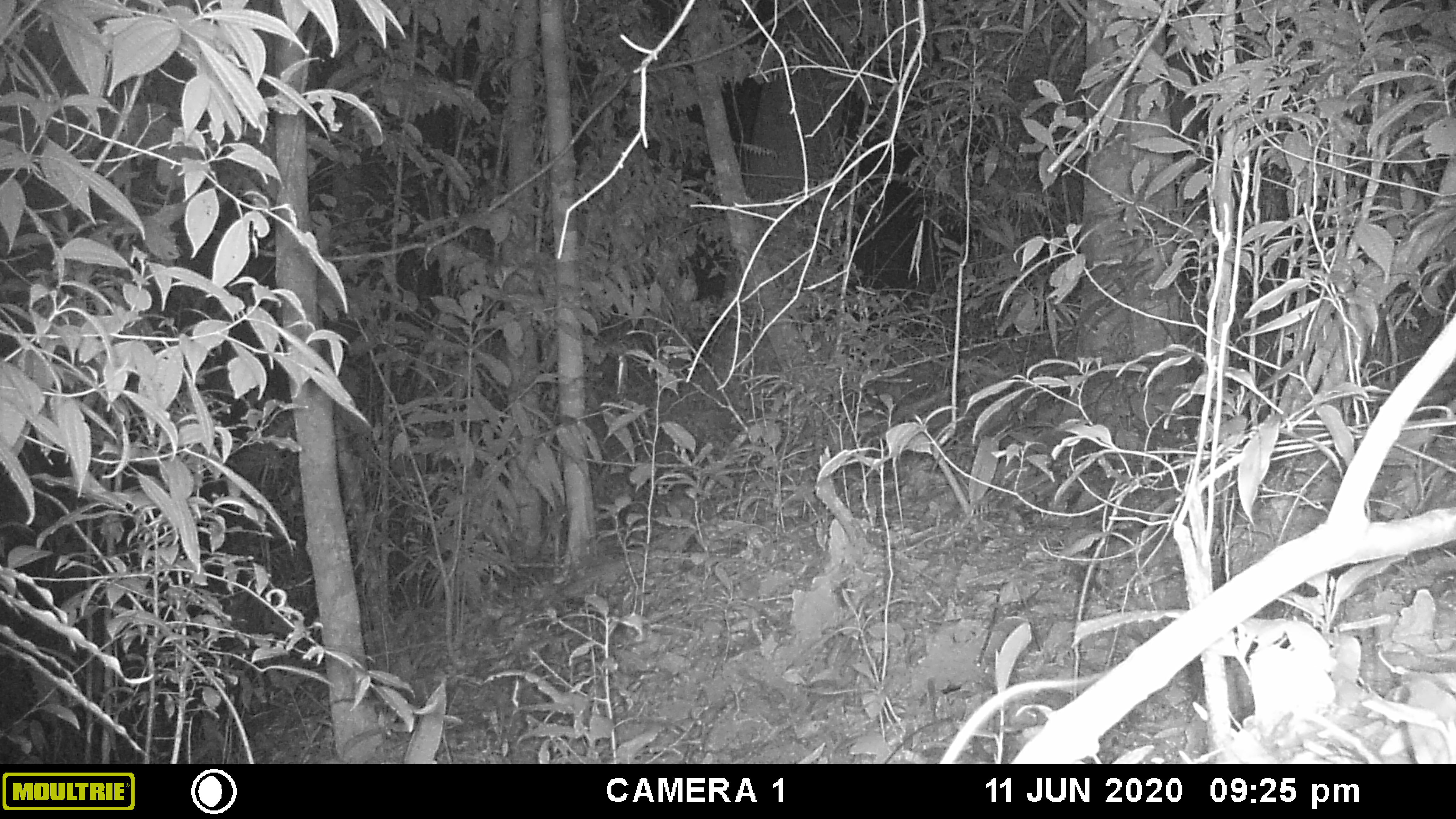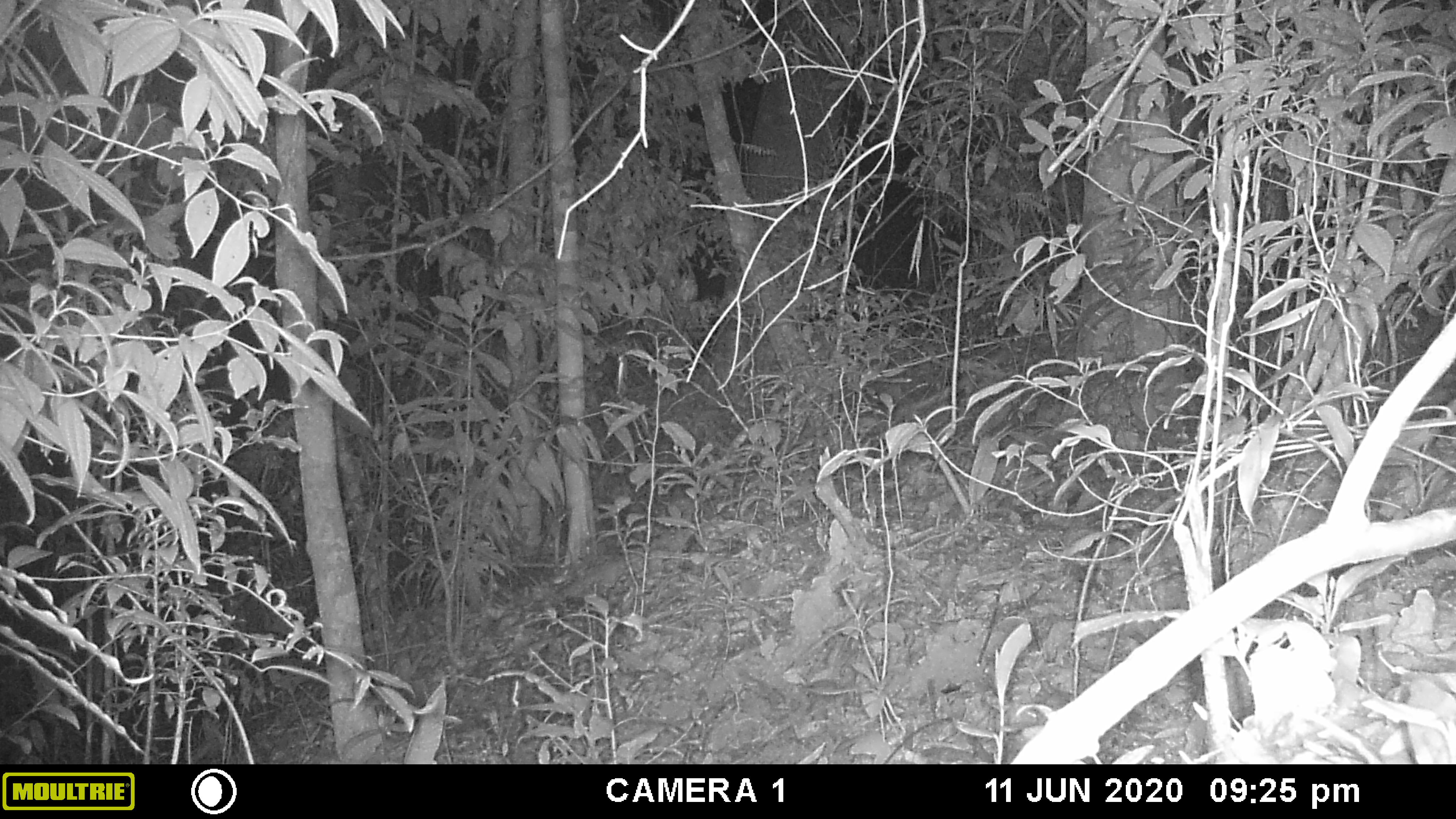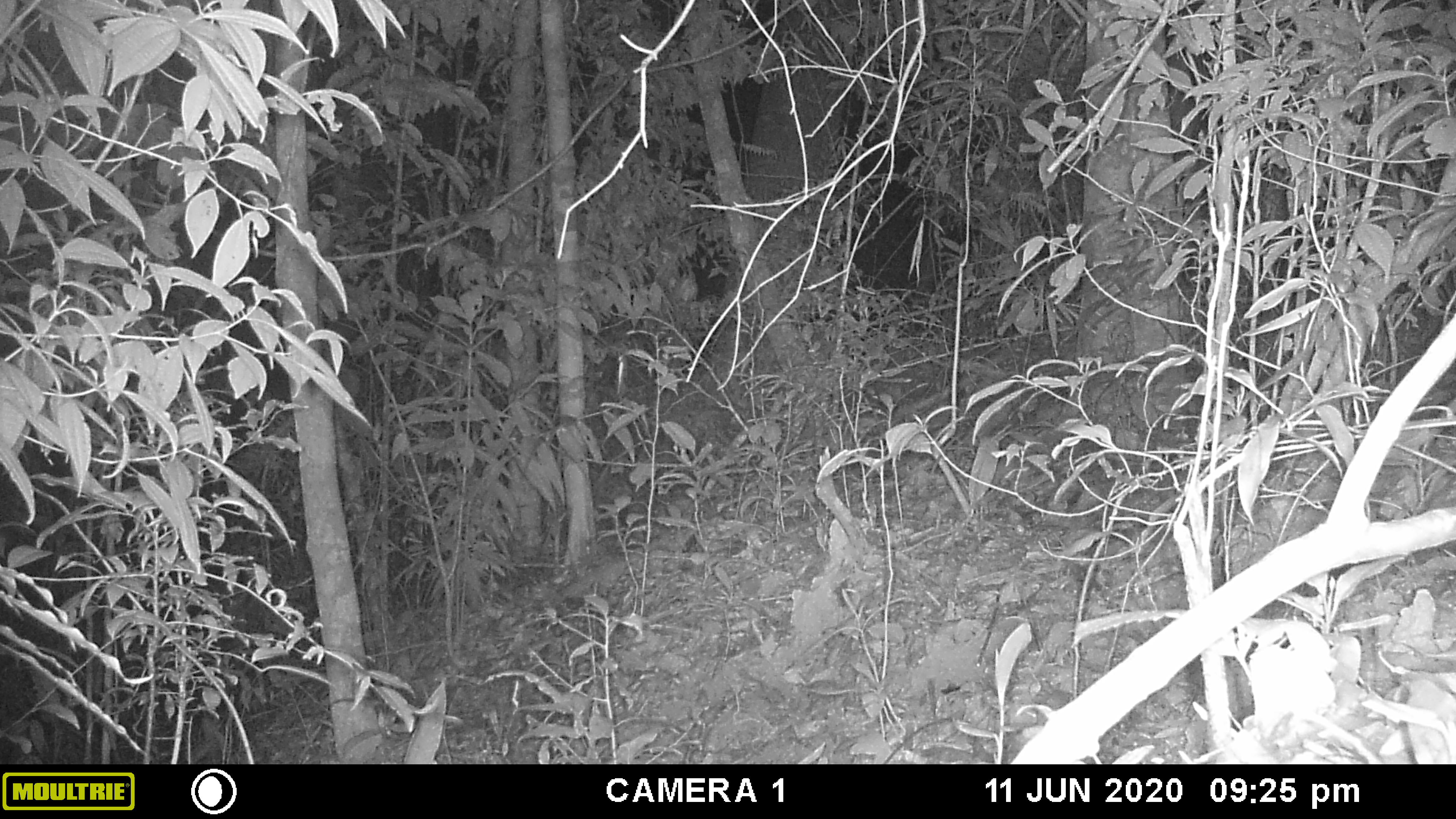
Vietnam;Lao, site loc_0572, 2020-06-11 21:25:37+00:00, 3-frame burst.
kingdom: Animalia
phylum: Chordata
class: Mammalia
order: Rodentia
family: Muridae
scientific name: Muridae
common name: old-world mice and rats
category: unidentified murid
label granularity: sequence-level